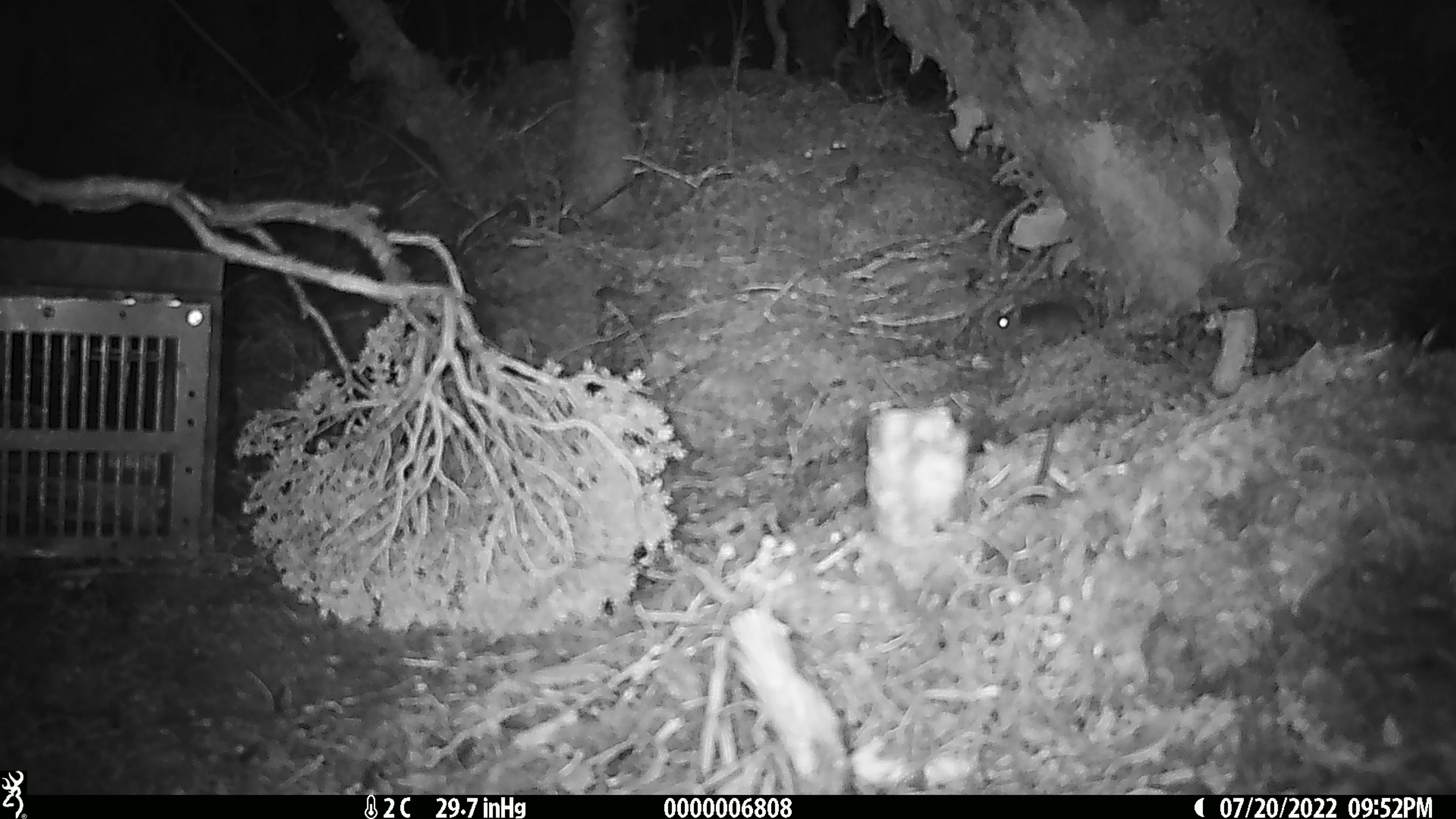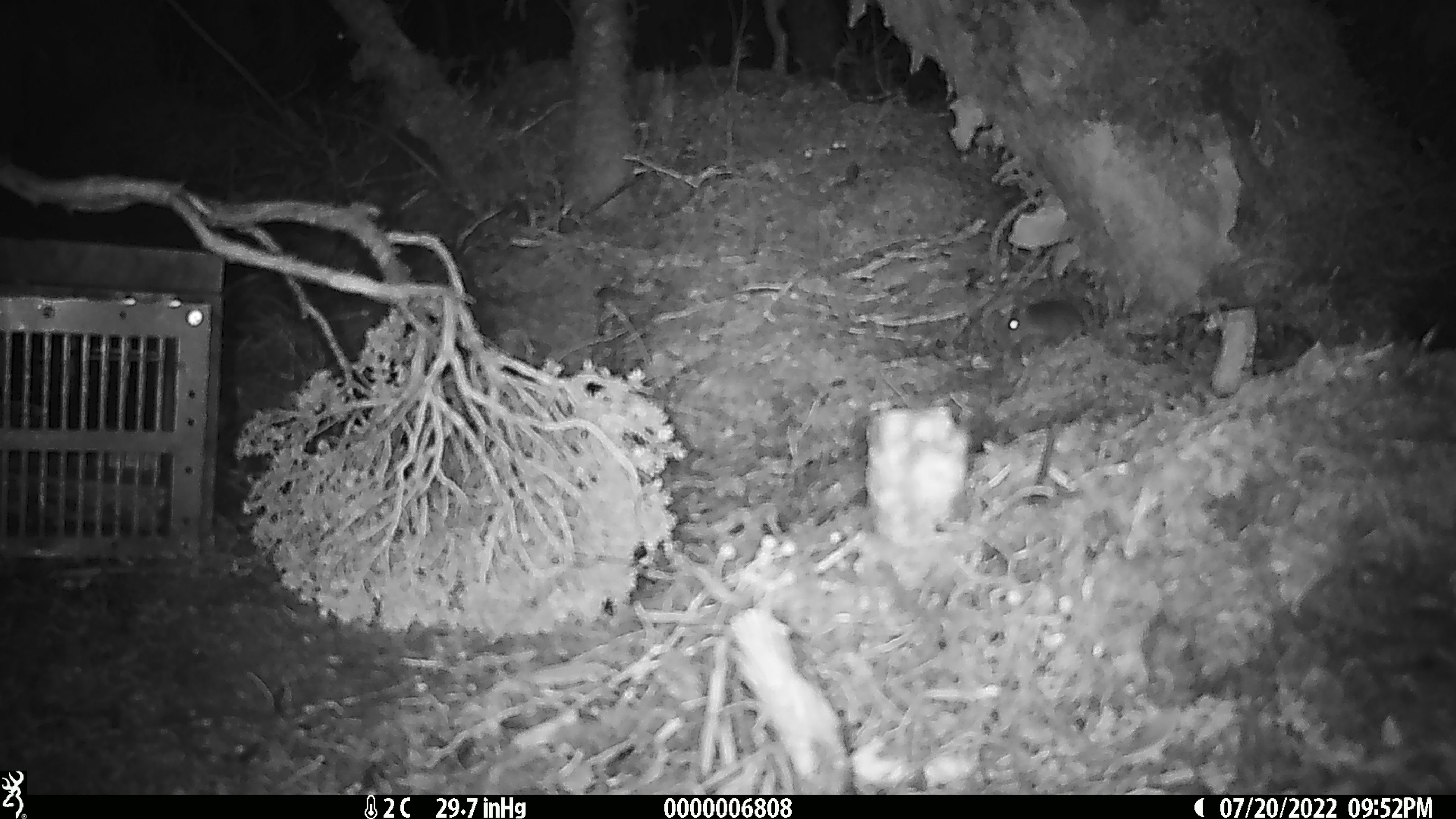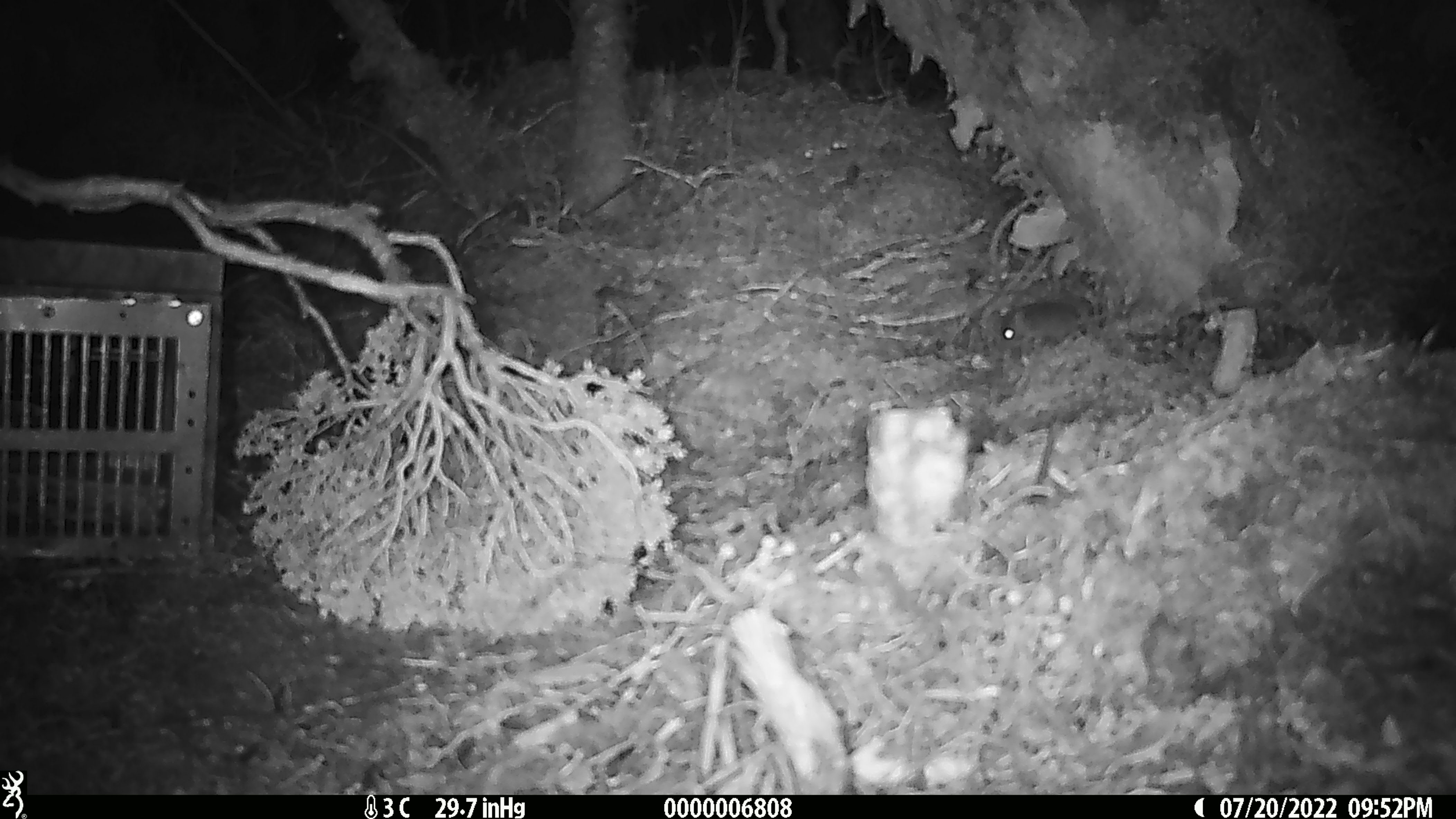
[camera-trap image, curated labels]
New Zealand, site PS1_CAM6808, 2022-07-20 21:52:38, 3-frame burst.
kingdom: Animalia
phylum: Chordata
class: Mammalia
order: Rodentia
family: Muridae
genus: Mus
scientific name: Mus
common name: mouse